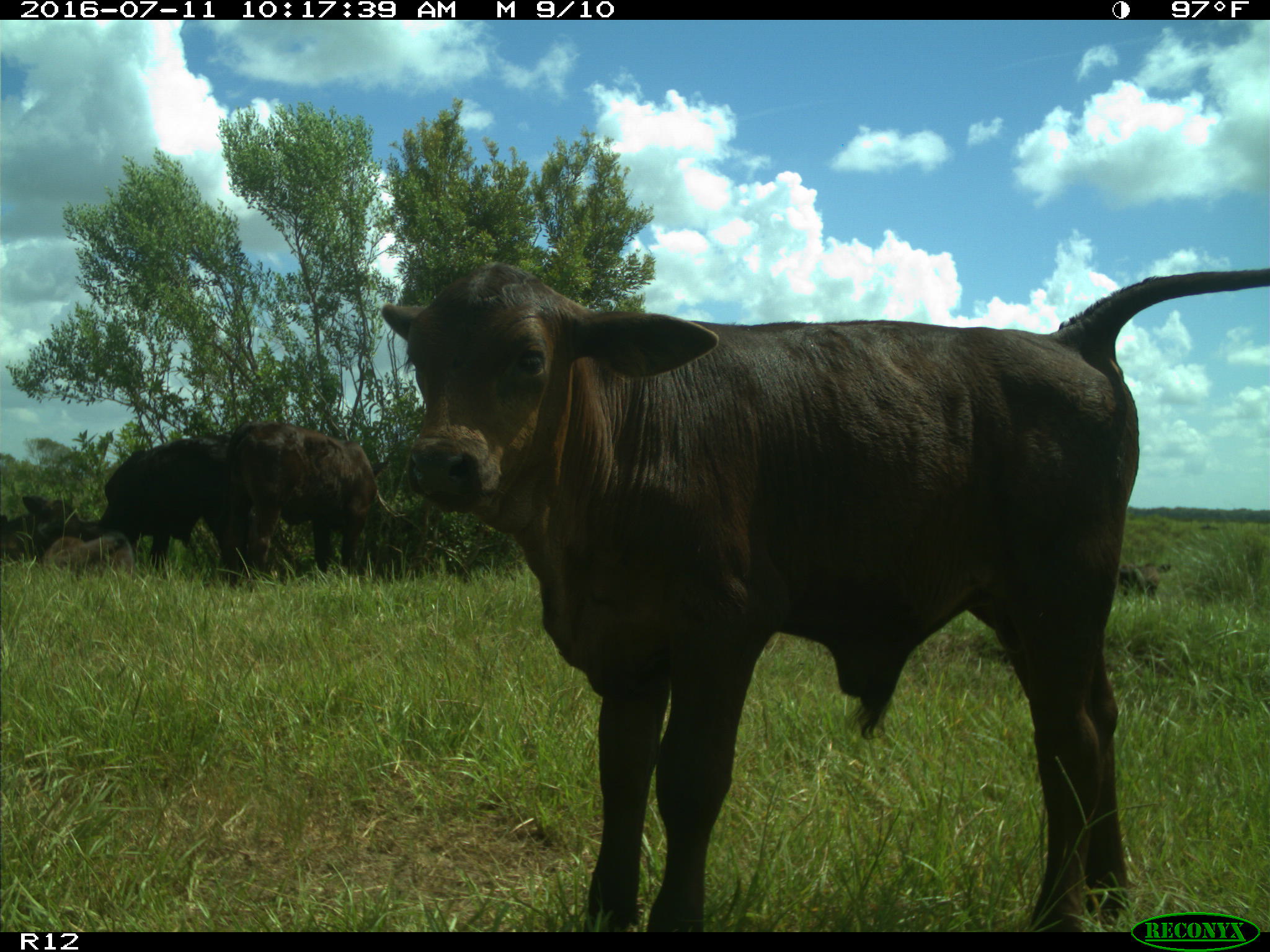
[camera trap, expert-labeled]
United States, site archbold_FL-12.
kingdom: Animalia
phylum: Chordata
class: Mammalia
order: Artiodactyla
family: Bovidae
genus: Bos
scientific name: Bos taurus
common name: domestic cow